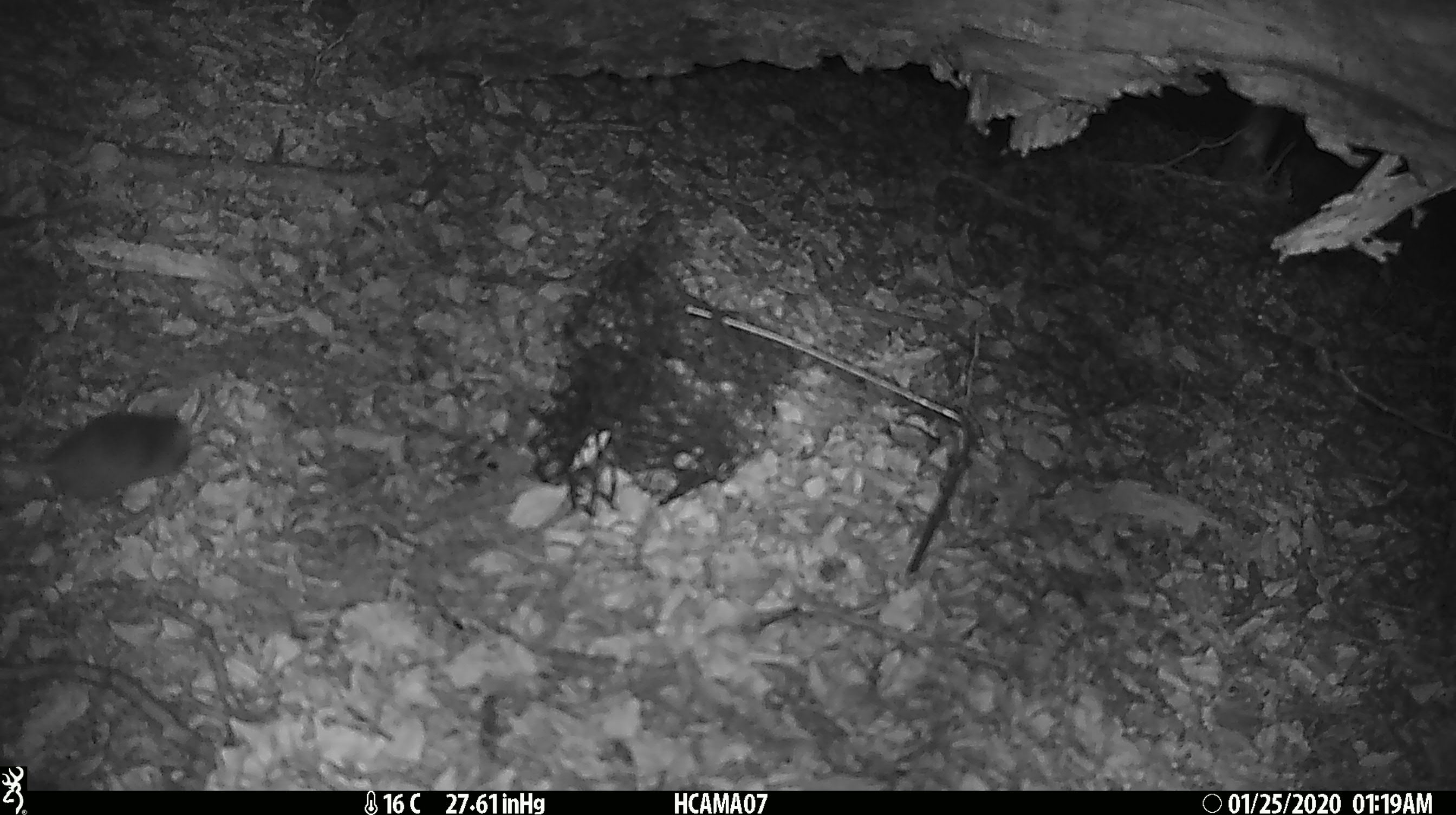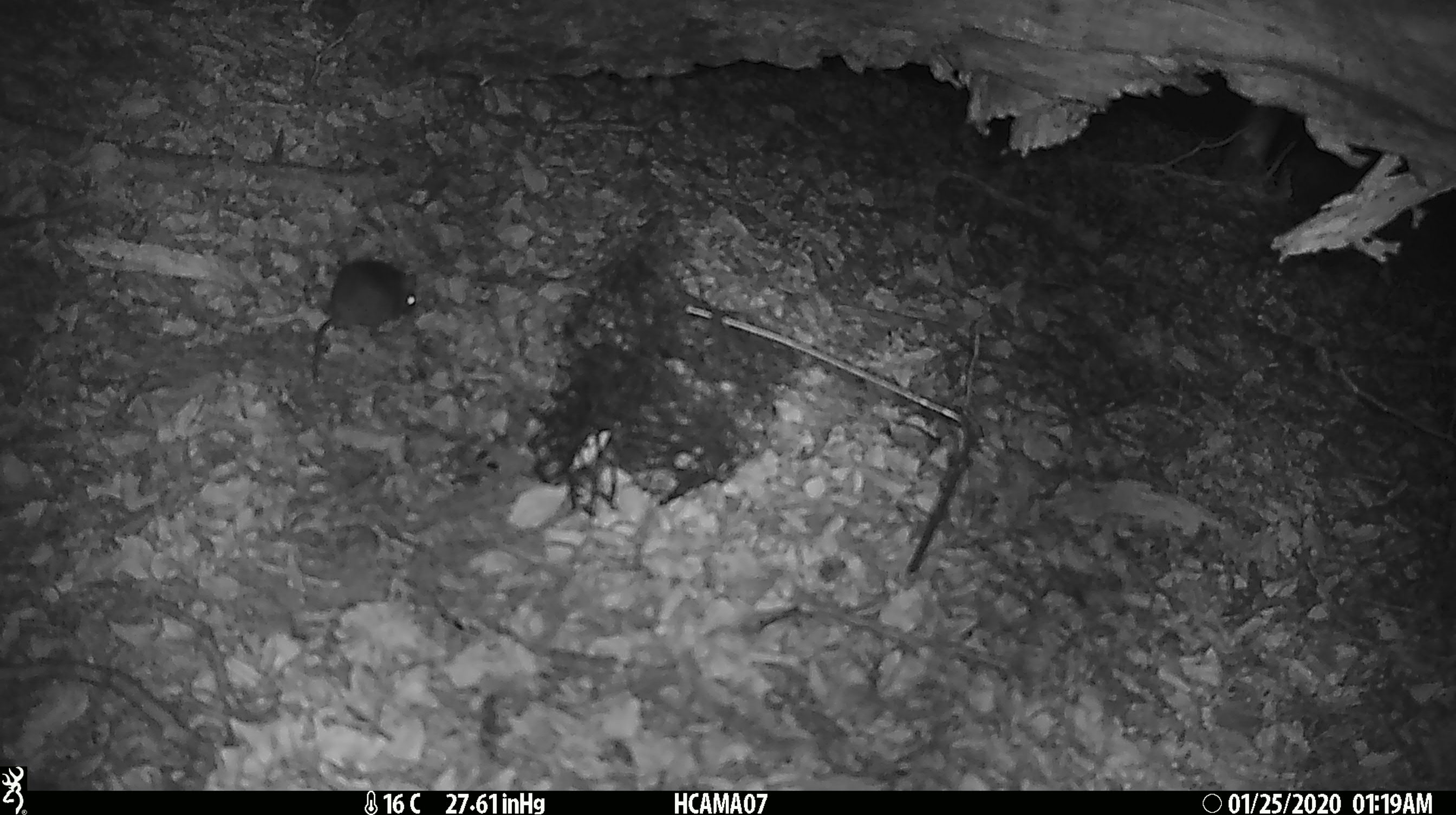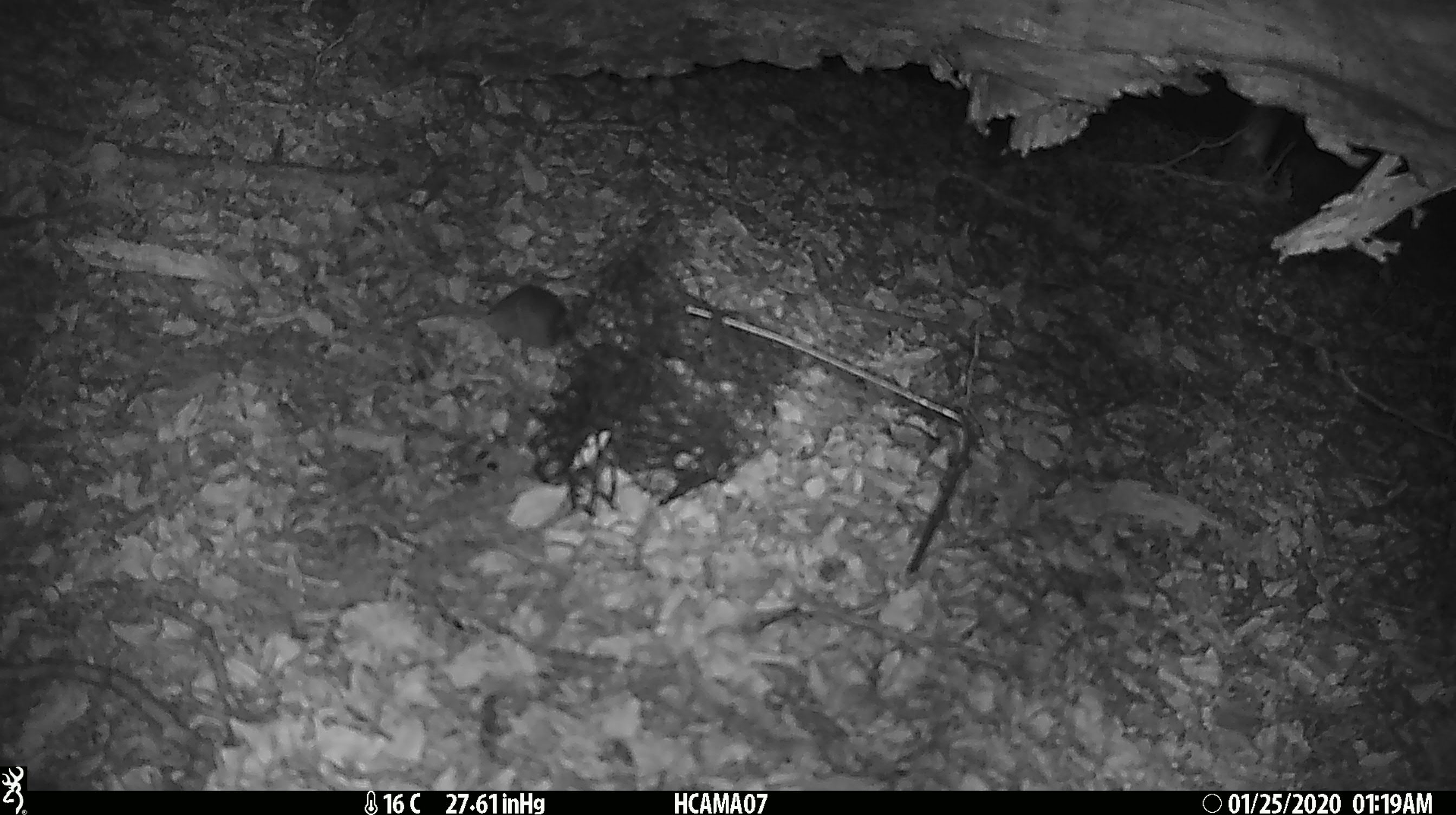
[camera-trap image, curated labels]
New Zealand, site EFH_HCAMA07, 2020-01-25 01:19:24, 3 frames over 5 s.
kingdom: Animalia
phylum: Chordata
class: Mammalia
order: Rodentia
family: Muridae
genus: Mus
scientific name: Mus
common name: mouse